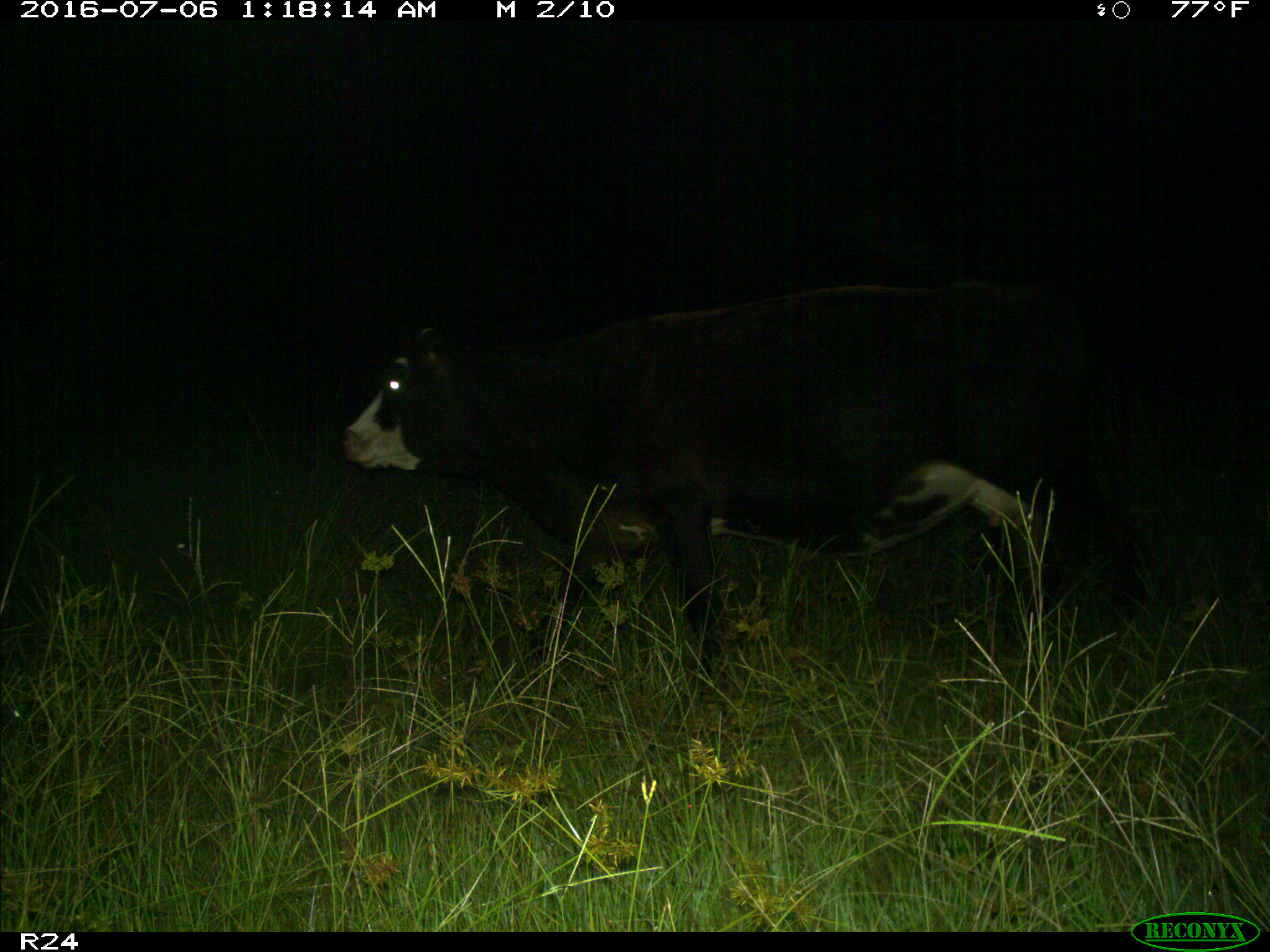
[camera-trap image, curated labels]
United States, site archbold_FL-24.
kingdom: Animalia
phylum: Chordata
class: Mammalia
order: Artiodactyla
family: Bovidae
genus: Bos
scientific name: Bos taurus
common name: domestic cow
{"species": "Bos taurus (domestic cow)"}